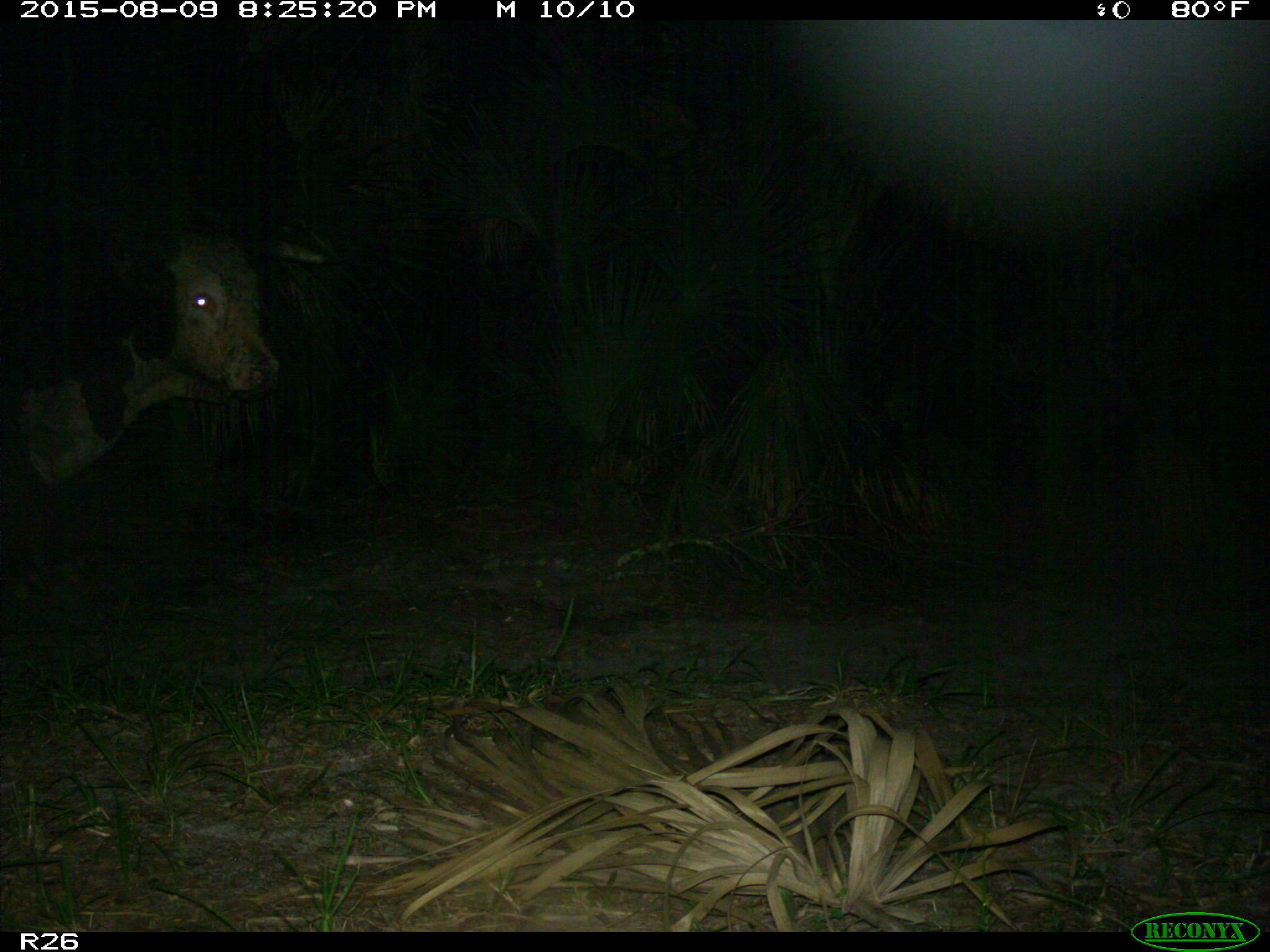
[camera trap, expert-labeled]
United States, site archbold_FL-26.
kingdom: Animalia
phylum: Chordata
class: Mammalia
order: Artiodactyla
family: Bovidae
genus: Bos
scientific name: Bos taurus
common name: domestic cow